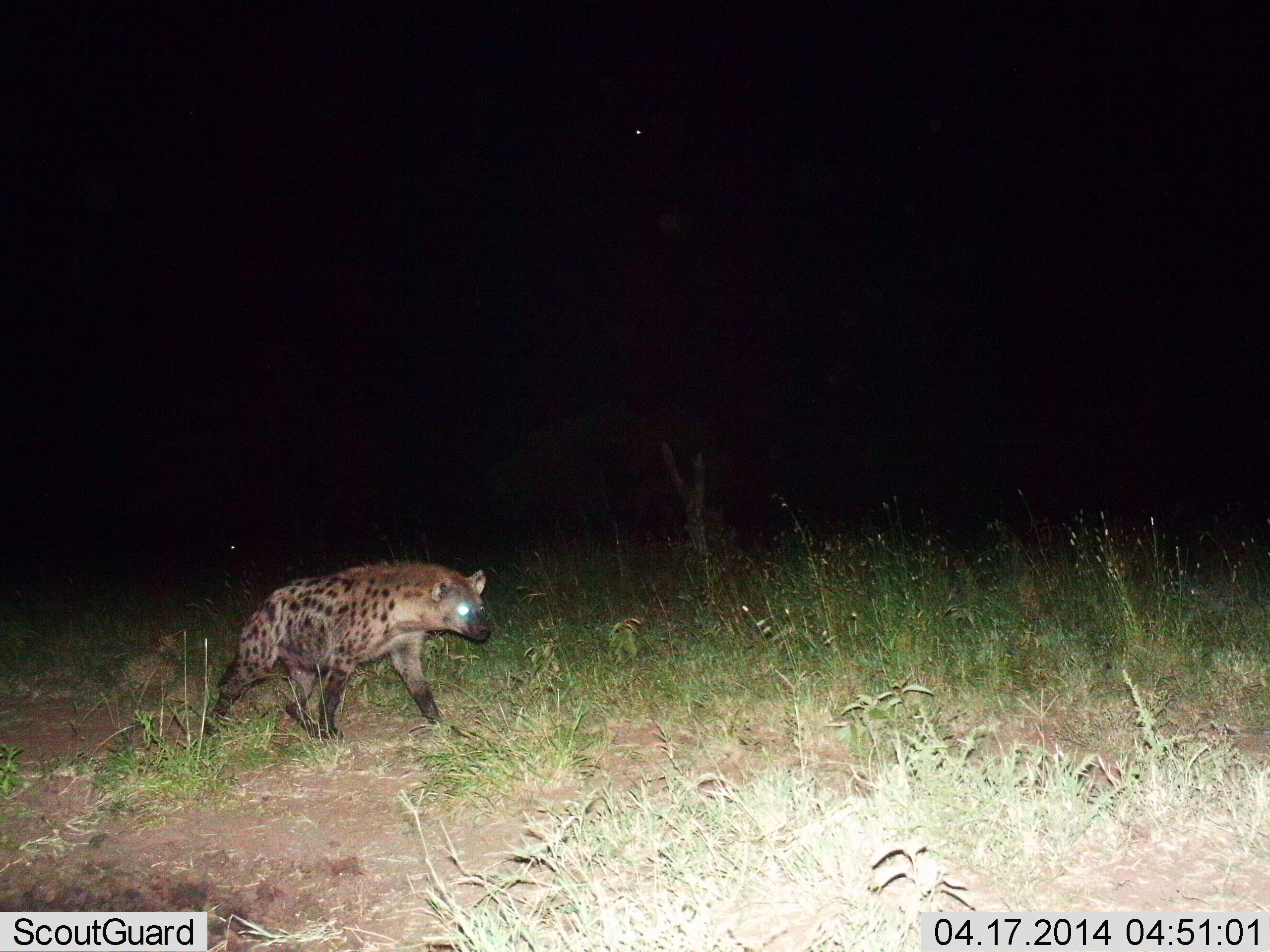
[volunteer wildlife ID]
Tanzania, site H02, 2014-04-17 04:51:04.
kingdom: Animalia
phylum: Chordata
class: Mammalia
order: Carnivora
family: Hyaenidae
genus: Crocuta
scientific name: Crocuta crocuta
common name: spotted hyena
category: hyenaspotted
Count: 1.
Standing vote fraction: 20%.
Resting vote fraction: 0%.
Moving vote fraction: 100%.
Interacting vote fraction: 0%.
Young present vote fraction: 0%.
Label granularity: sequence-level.